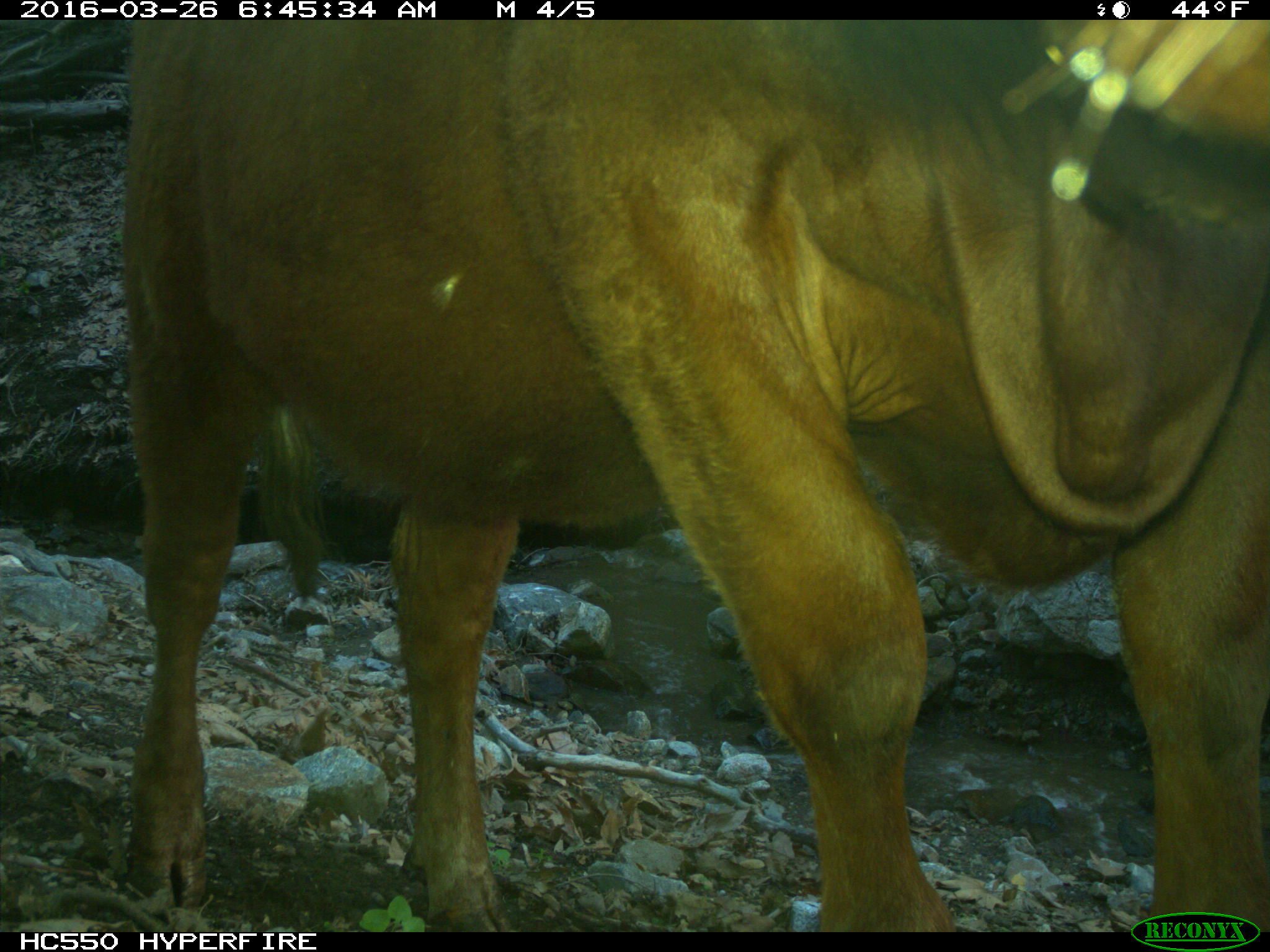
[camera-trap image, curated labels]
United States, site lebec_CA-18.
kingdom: Animalia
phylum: Chordata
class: Mammalia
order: Artiodactyla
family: Bovidae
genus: Bos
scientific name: Bos taurus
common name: domestic cow